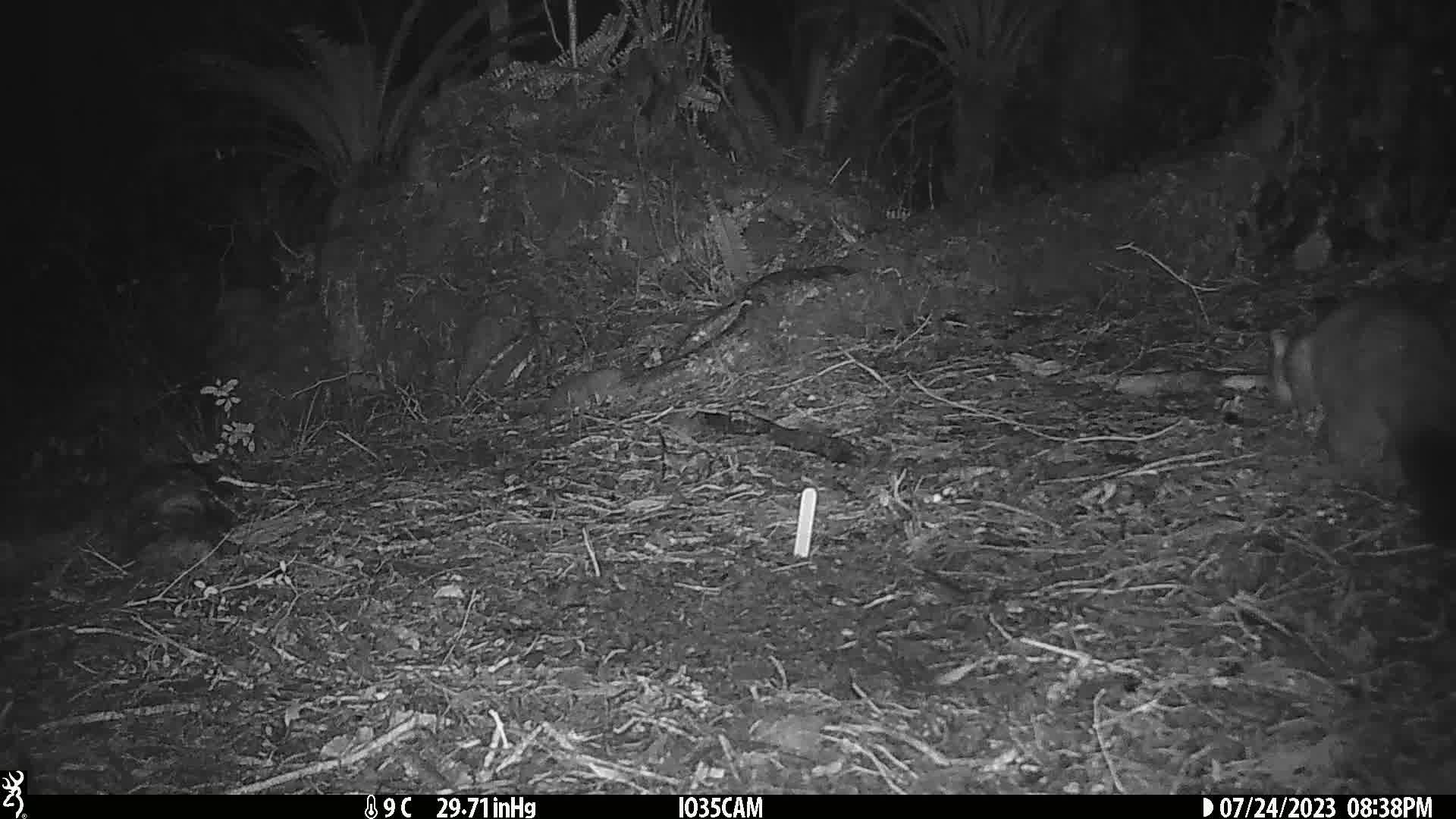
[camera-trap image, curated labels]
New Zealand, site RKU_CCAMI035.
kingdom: Animalia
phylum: Chordata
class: Mammalia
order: Diprotodontia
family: Phalangeridae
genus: Trichosurus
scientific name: Trichosurus vulpecula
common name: common brushtail possum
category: possum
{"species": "possum (common brushtail possum) (Trichosurus vulpecula)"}